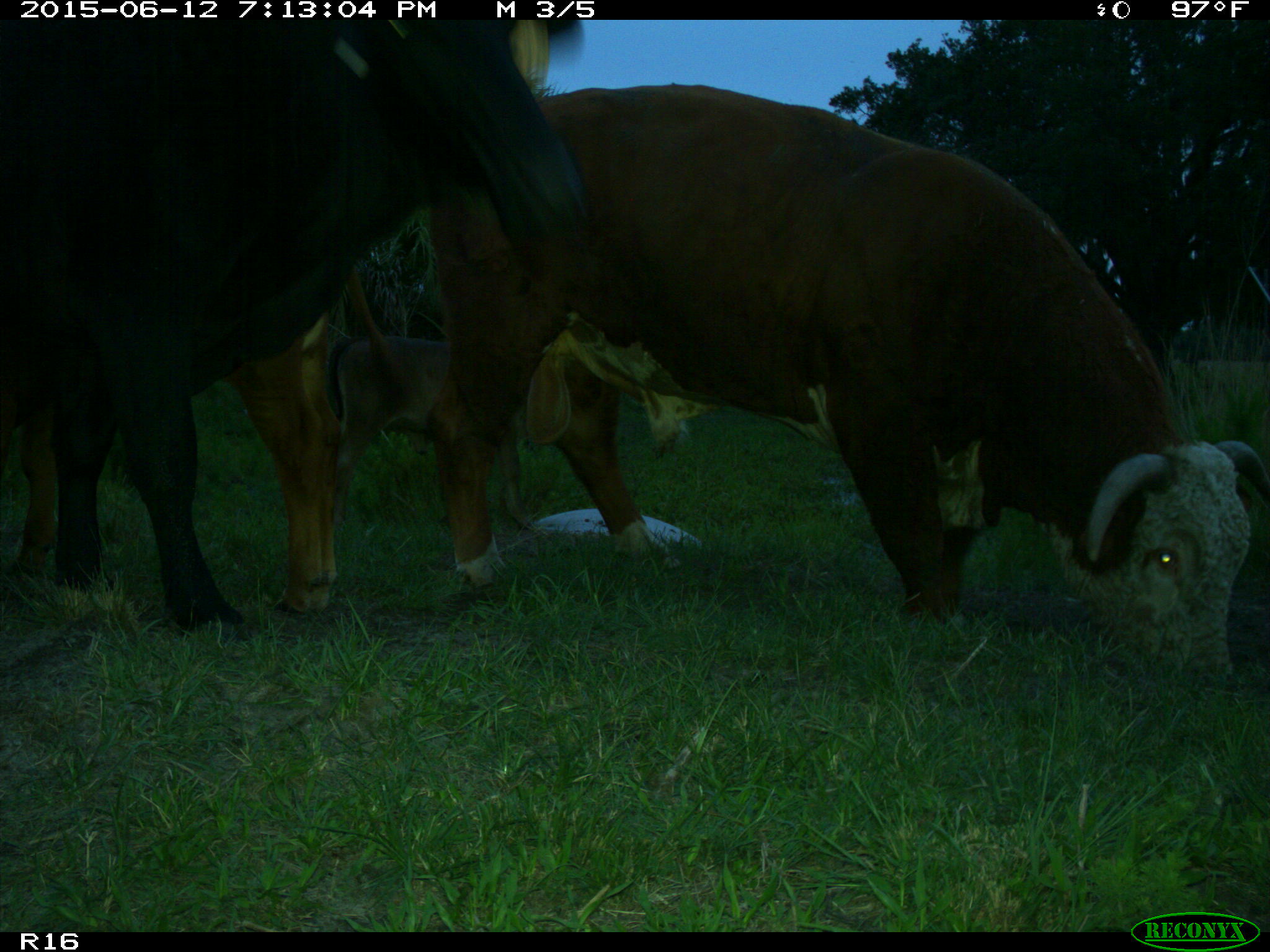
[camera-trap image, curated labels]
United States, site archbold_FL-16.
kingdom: Animalia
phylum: Chordata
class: Mammalia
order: Artiodactyla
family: Bovidae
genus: Bos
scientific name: Bos taurus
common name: domestic cow